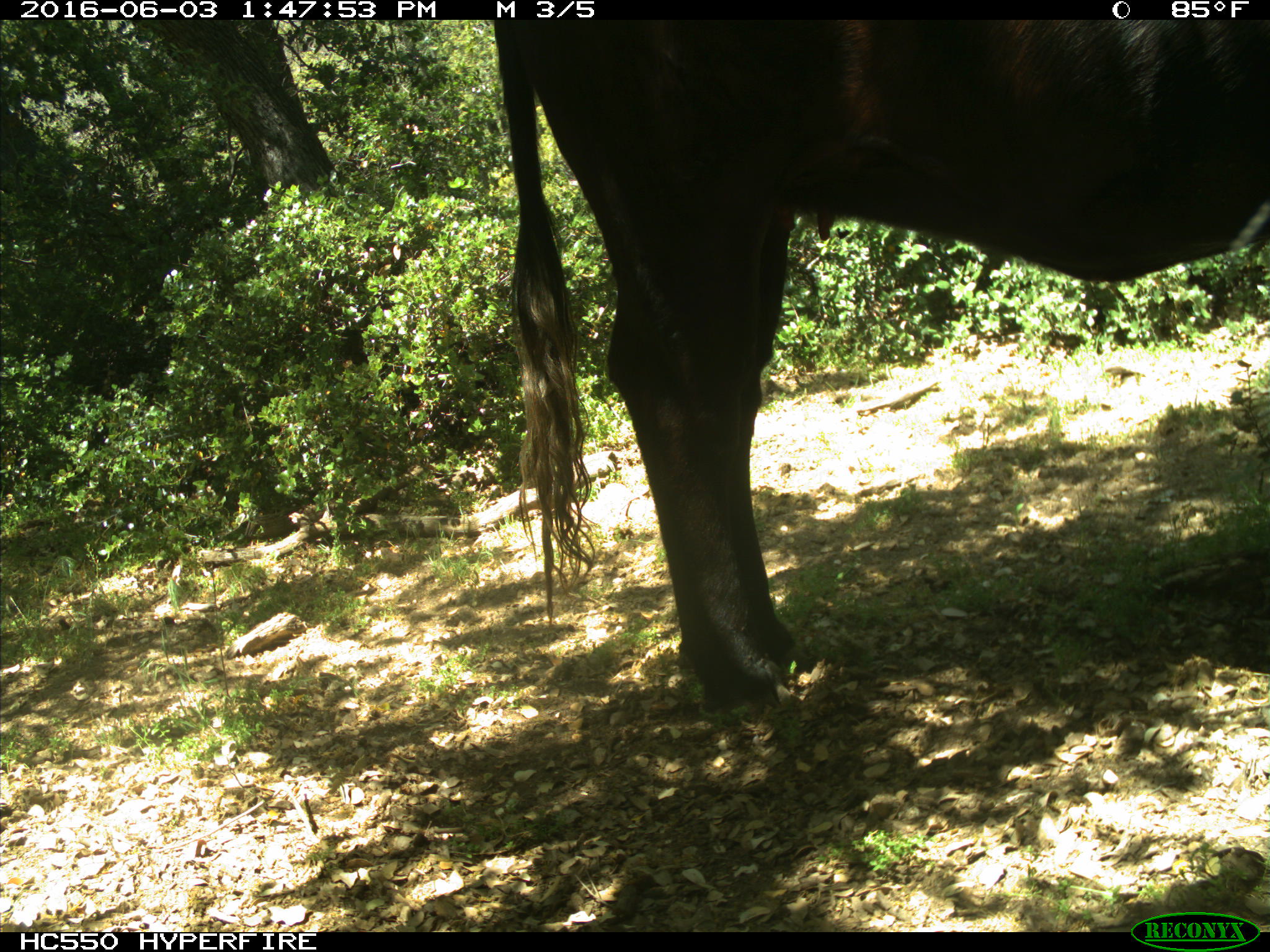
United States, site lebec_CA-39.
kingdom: Animalia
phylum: Chordata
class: Mammalia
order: Artiodactyla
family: Bovidae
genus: Bos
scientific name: Bos taurus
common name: domestic cow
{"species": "Bos taurus (domestic cow)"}